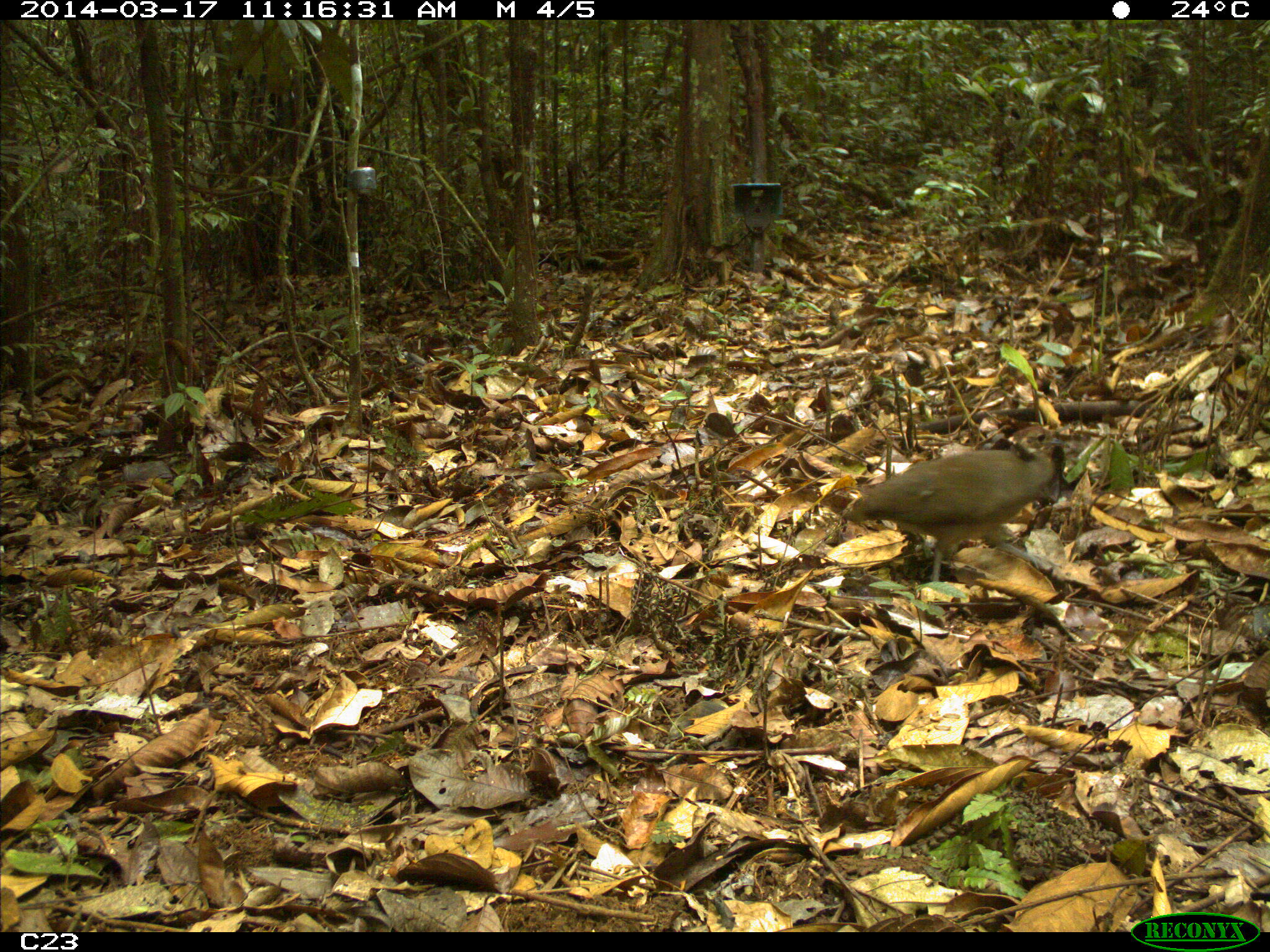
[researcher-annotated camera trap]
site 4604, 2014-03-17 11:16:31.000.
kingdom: Animalia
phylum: Chordata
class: Aves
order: Tinamiformes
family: Tinamidae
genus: Crypturellus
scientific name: Crypturellus soui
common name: little tinamou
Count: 1.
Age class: adult.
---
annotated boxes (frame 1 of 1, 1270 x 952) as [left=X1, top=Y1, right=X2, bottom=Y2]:
crypturellus soui: [left=840, top=437, right=1068, bottom=587]